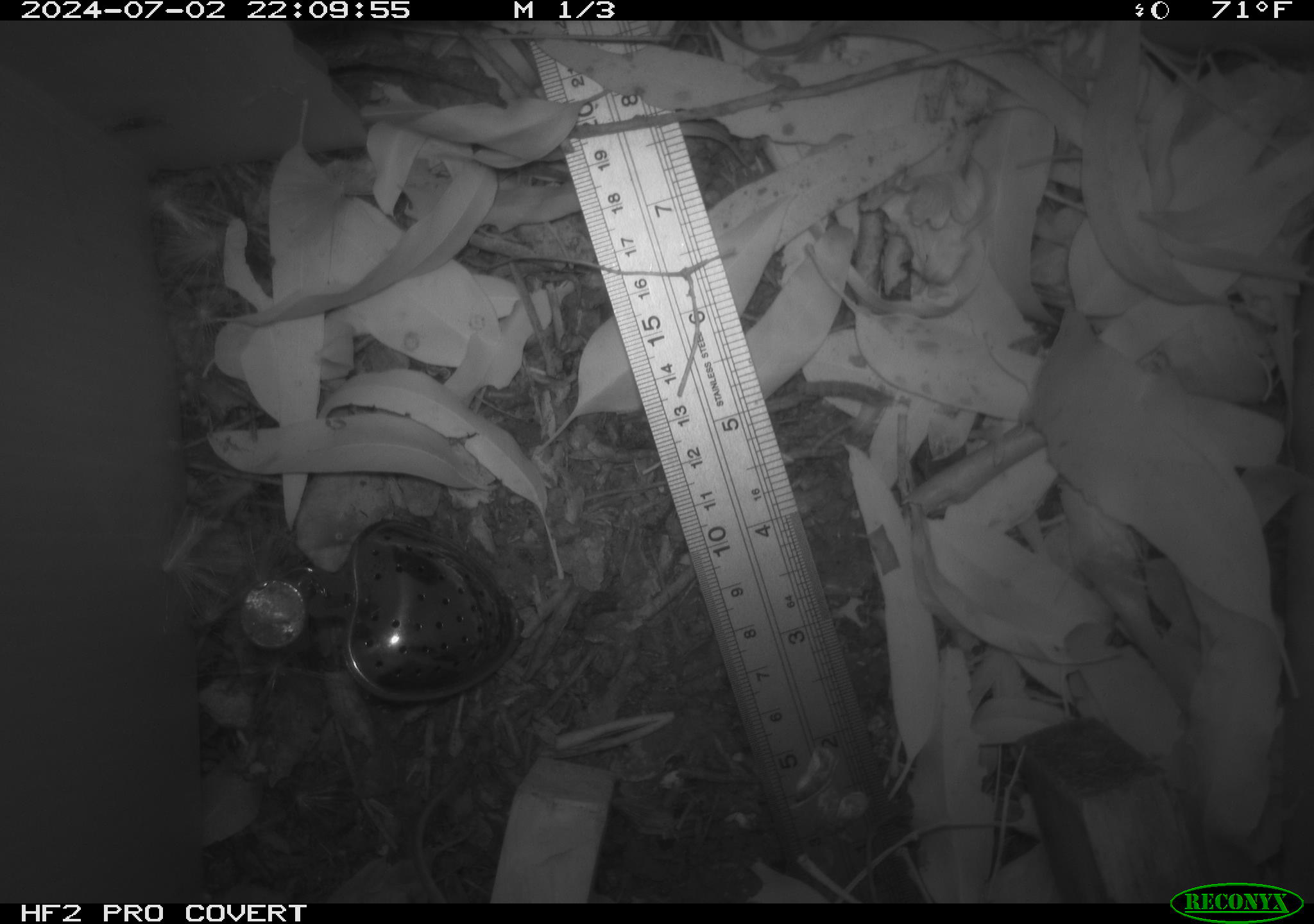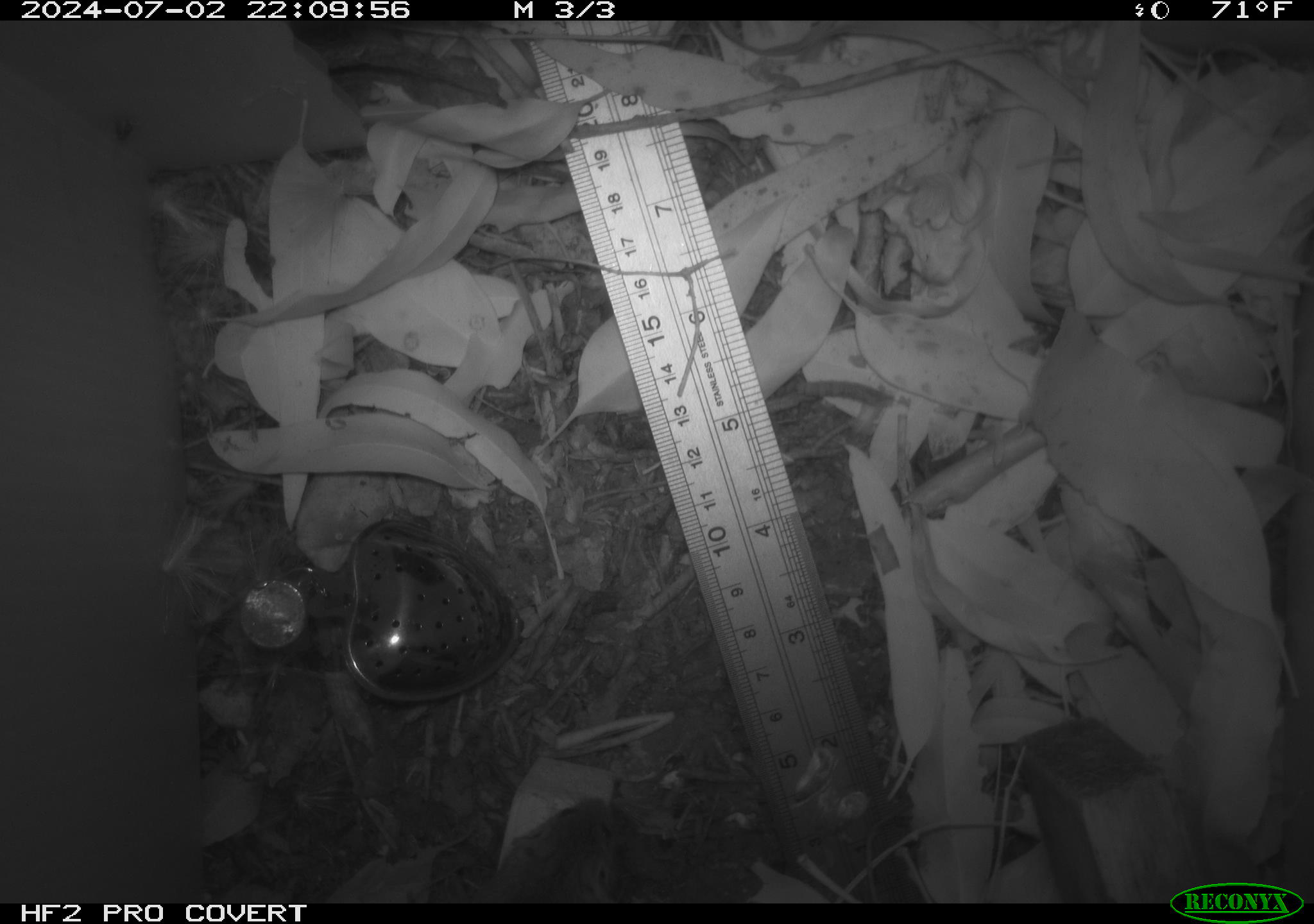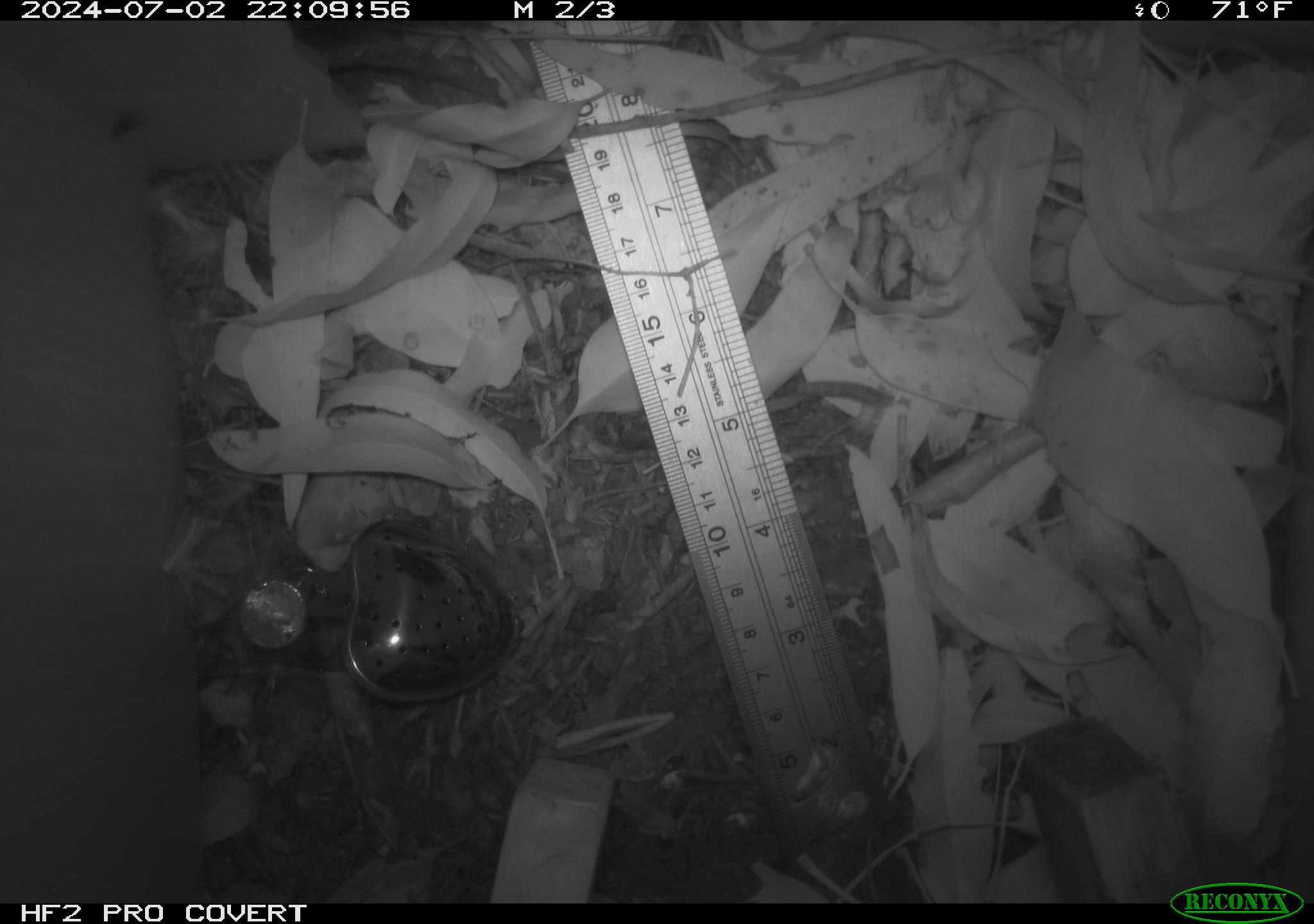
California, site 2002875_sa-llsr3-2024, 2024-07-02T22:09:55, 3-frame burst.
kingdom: Animalia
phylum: Chordata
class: Mammalia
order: Rodentia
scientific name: Rodentia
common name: mouse species